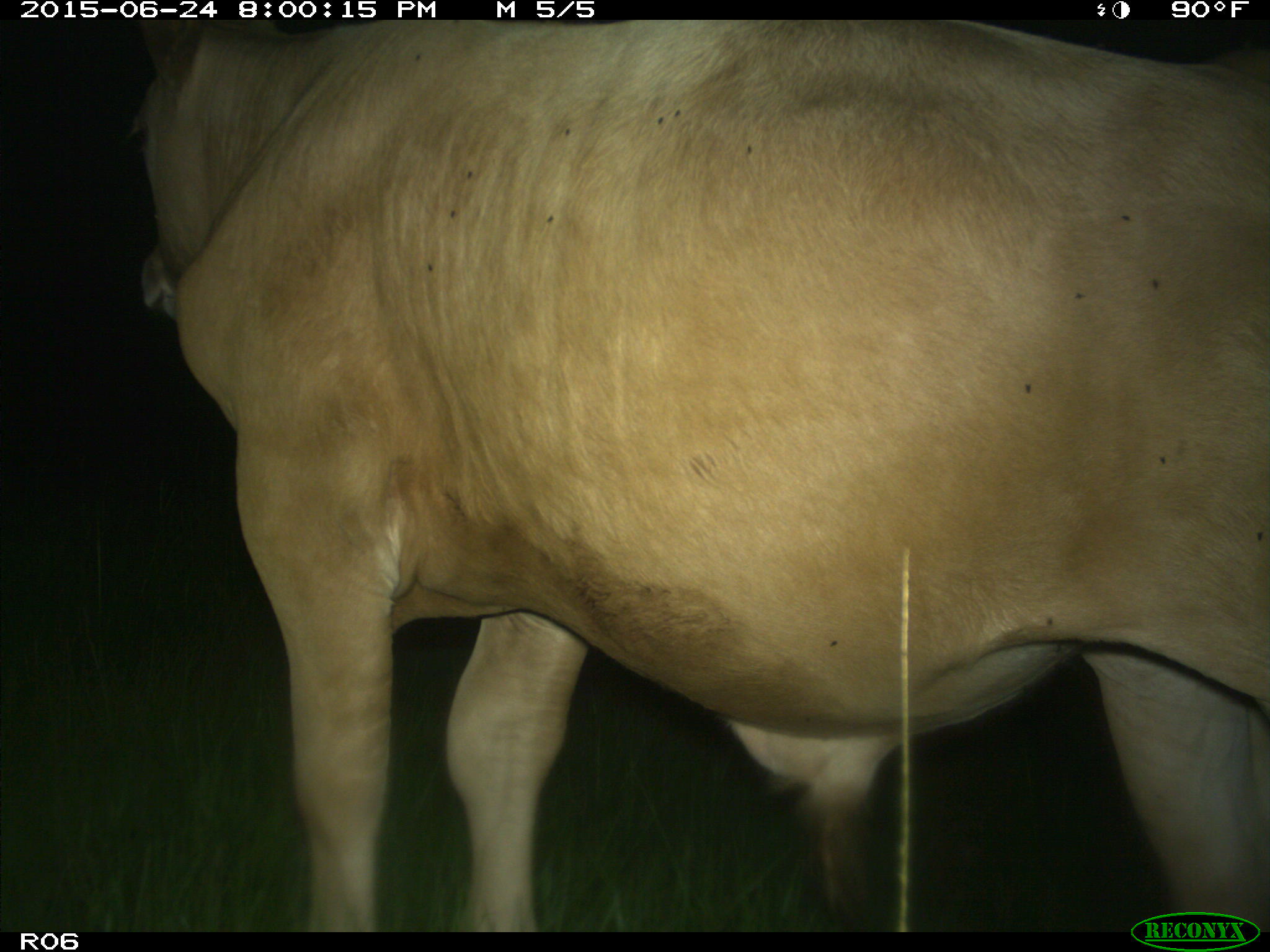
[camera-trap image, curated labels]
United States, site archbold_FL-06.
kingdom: Animalia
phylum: Chordata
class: Mammalia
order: Artiodactyla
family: Bovidae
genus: Bos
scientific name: Bos taurus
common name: domestic cow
Bos taurus (domestic cow).